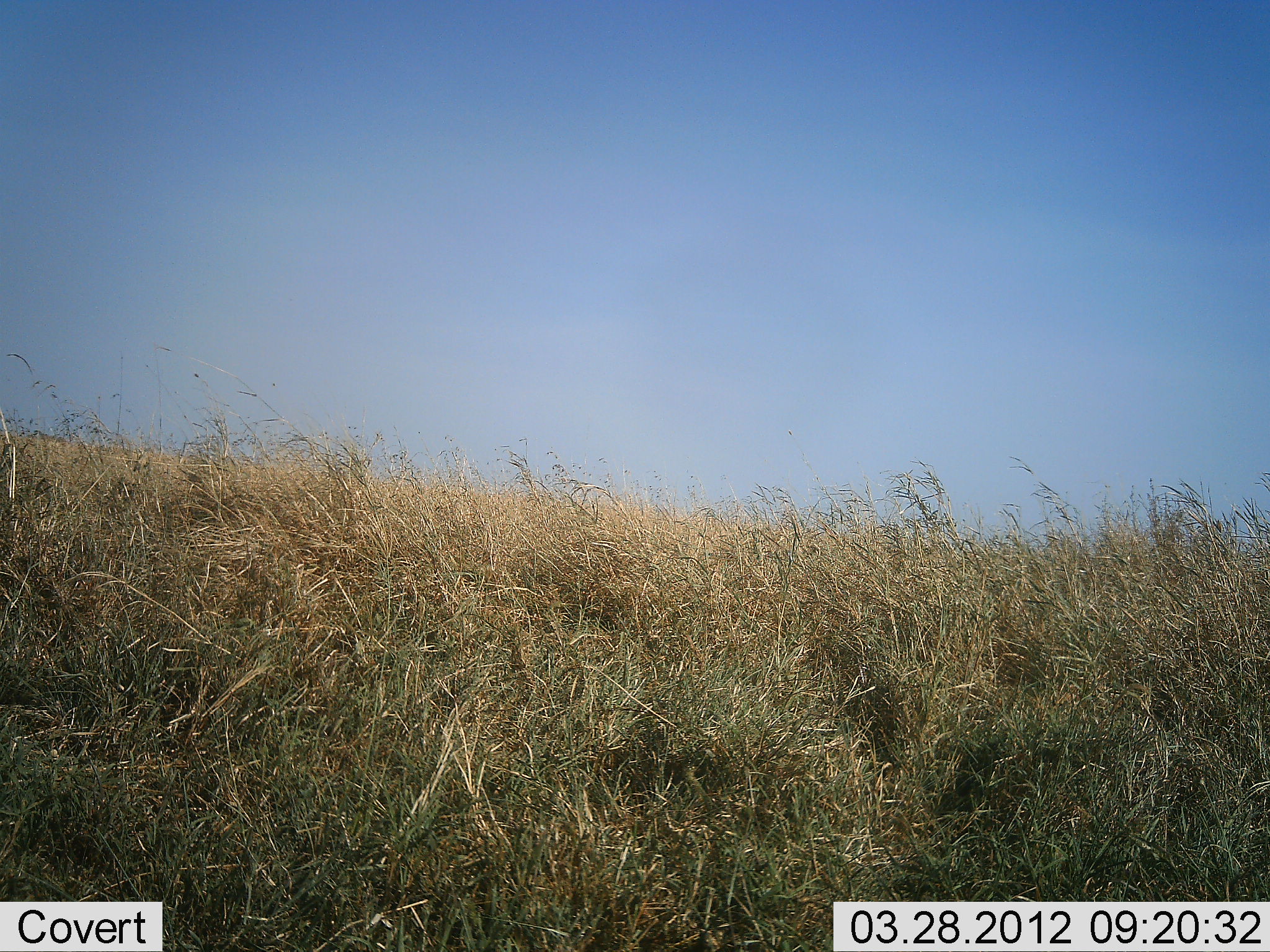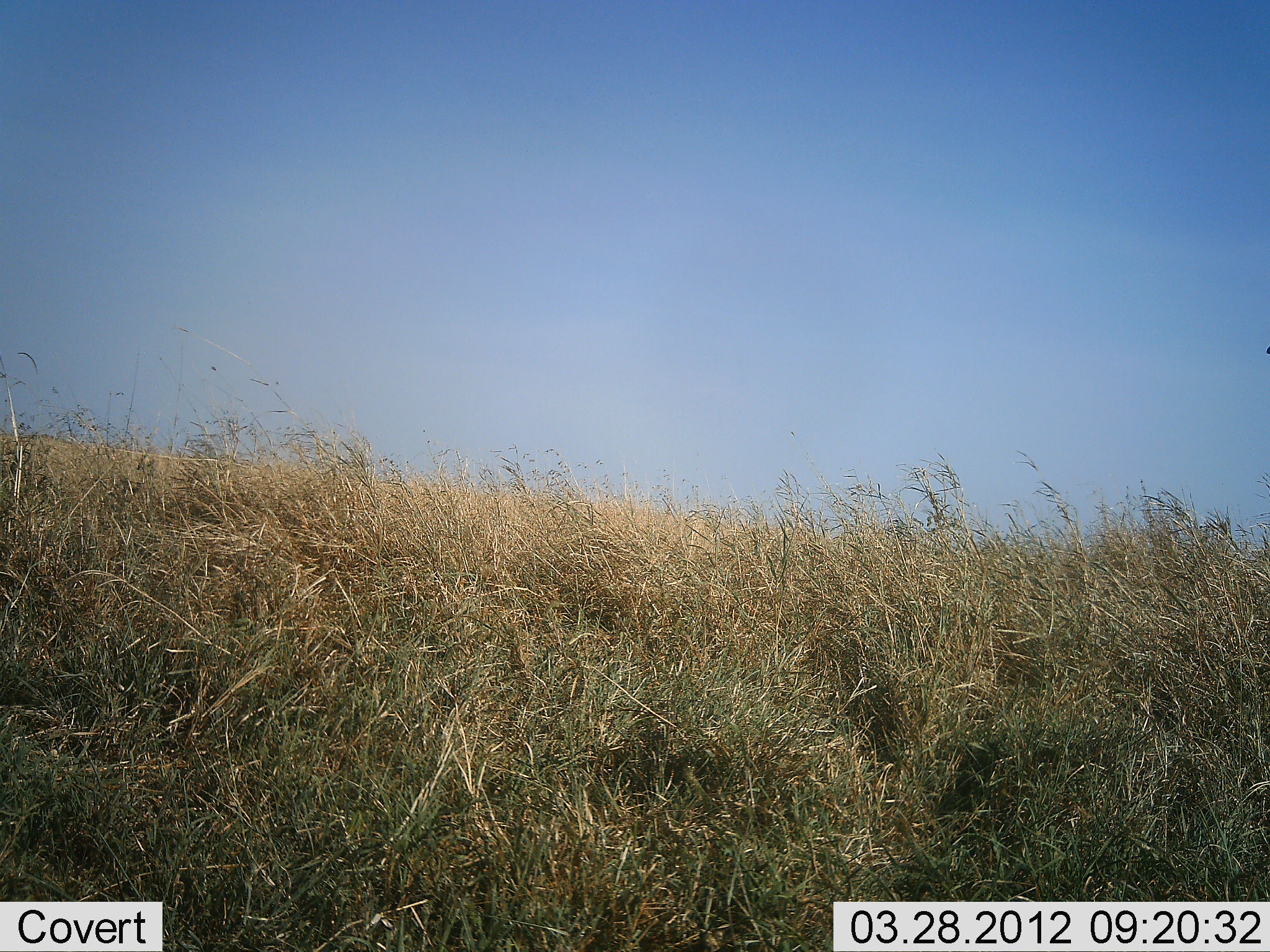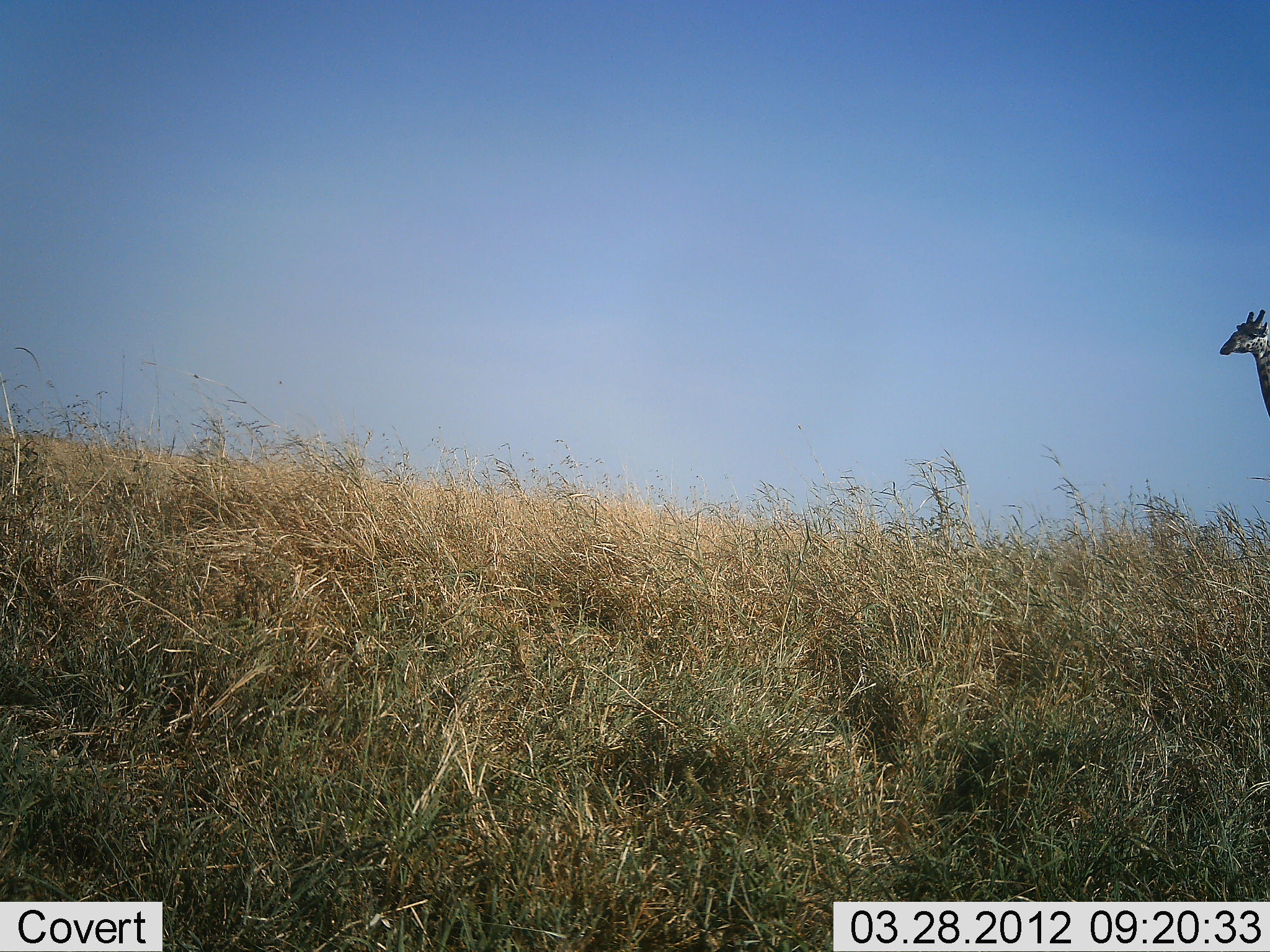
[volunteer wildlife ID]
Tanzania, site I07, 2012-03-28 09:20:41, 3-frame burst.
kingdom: Animalia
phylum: Chordata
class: Mammalia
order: Artiodactyla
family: Giraffidae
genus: Giraffa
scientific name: Giraffa camelopardalis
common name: giraffe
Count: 1.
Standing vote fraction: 27%.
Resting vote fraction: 0%.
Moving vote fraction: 73%.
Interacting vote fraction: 0%.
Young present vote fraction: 0%.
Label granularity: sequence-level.